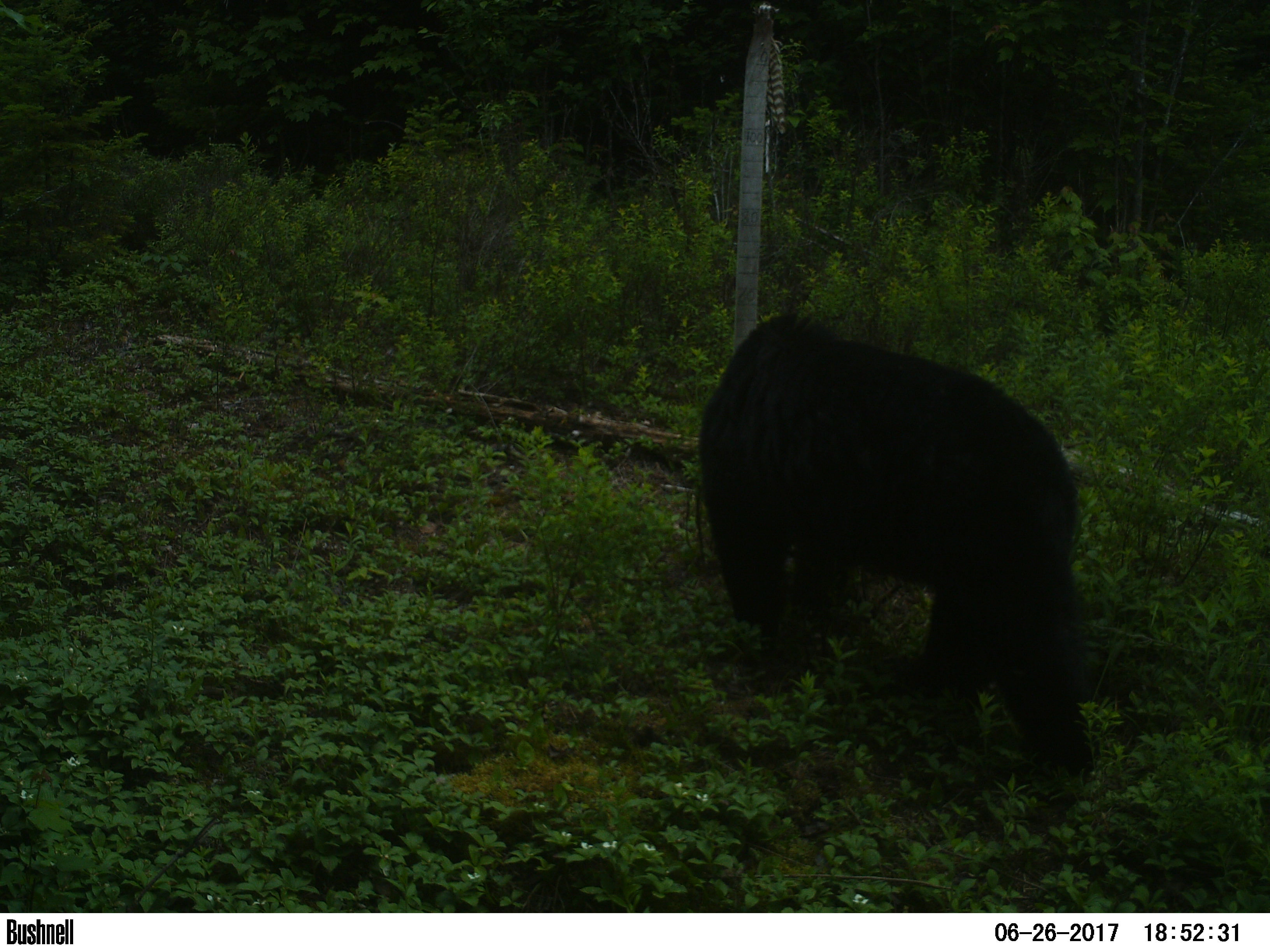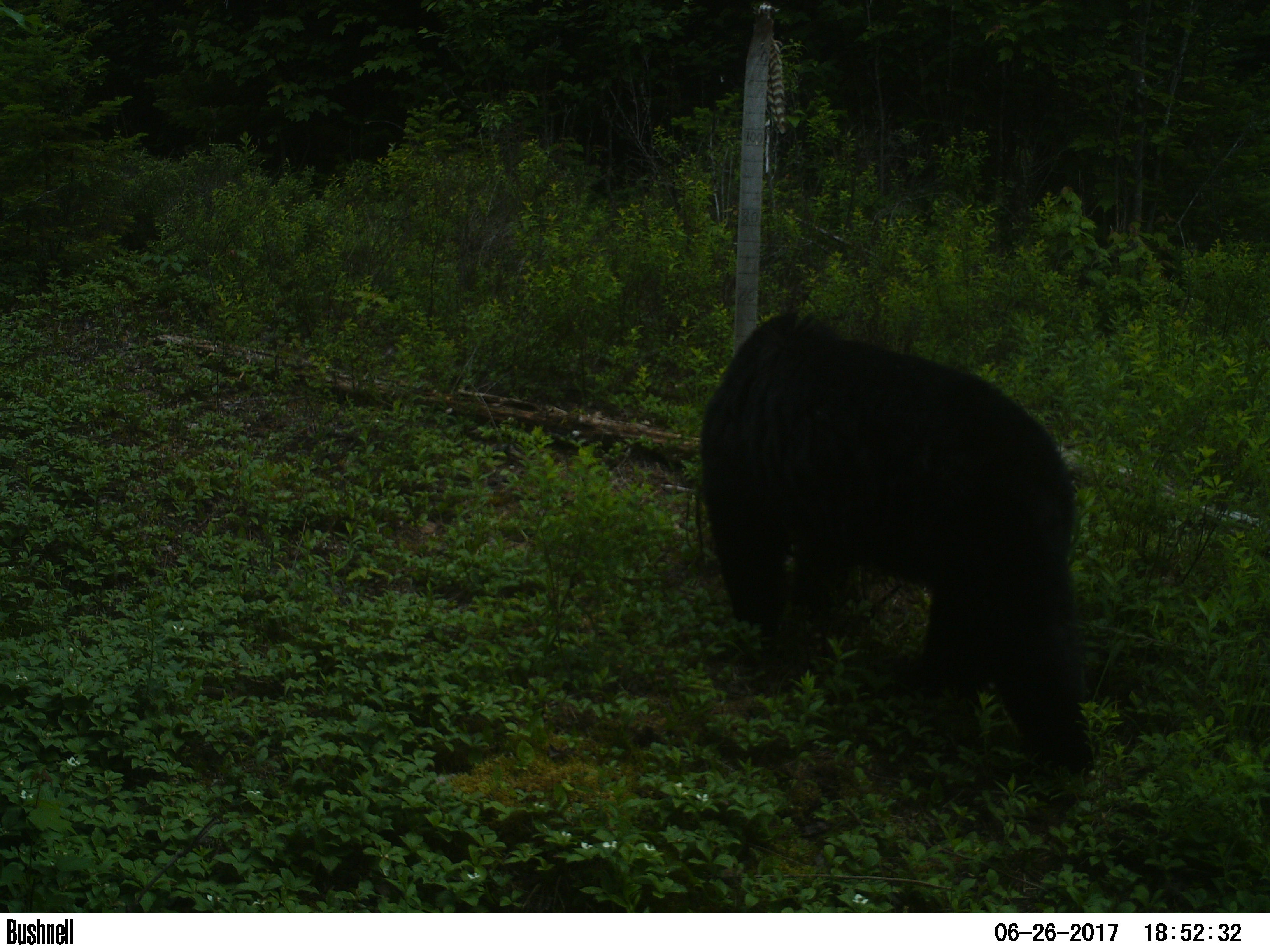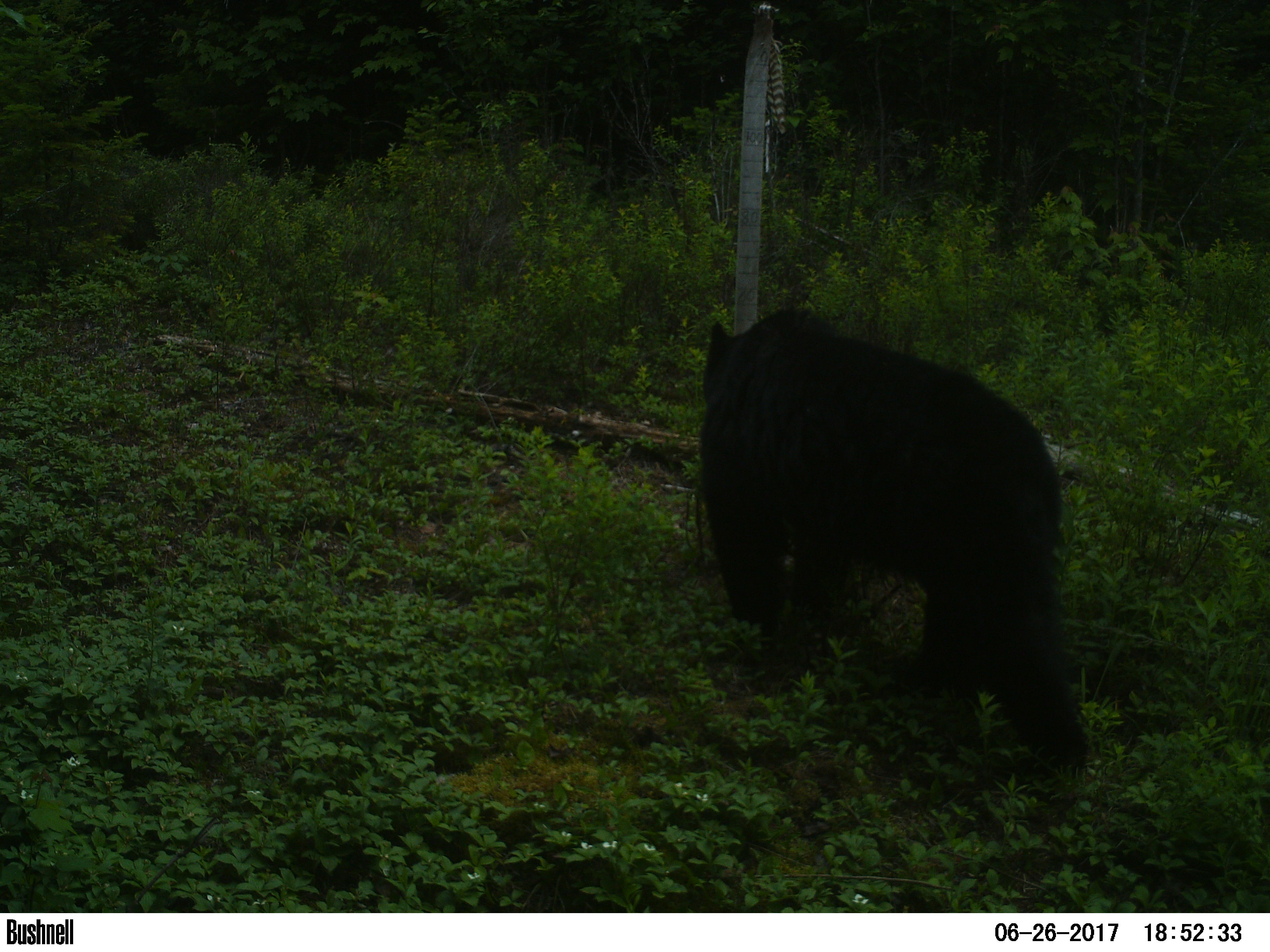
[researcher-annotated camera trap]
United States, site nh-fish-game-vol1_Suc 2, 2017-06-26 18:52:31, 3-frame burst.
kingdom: Animalia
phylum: Chordata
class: Mammalia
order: Carnivora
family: Ursidae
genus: Ursus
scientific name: Ursus americanus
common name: black bear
Black bear (Ursus americanus).